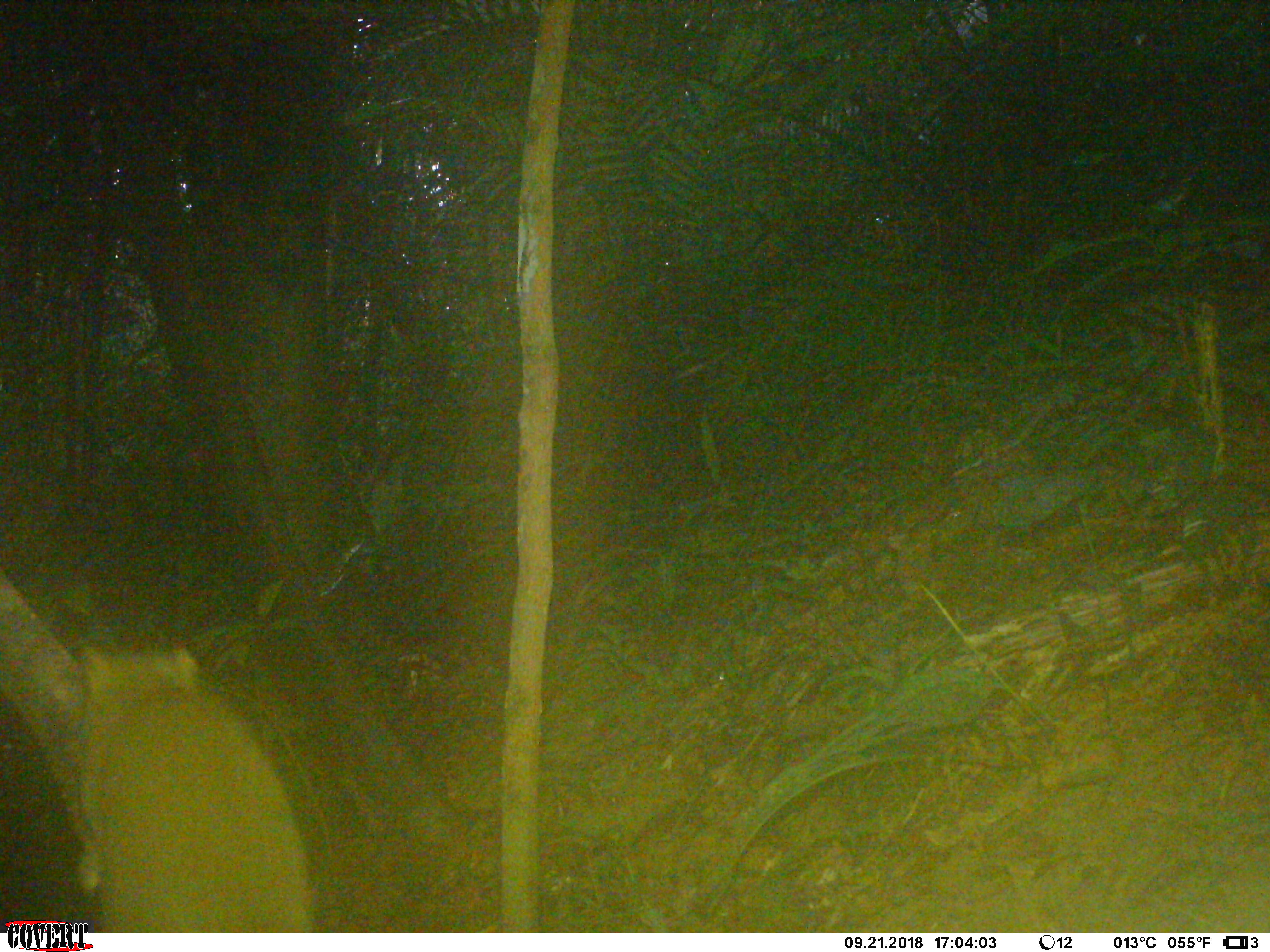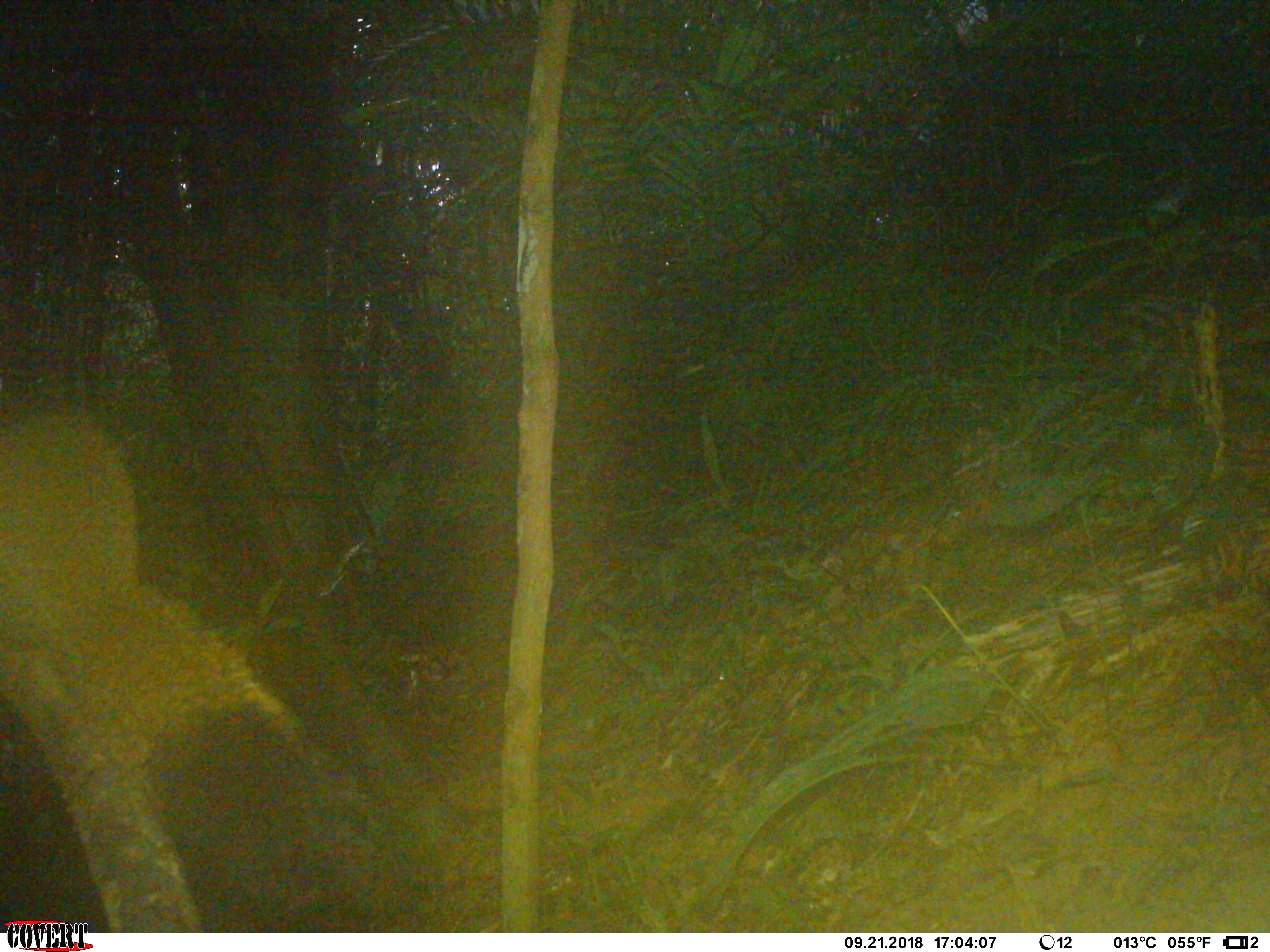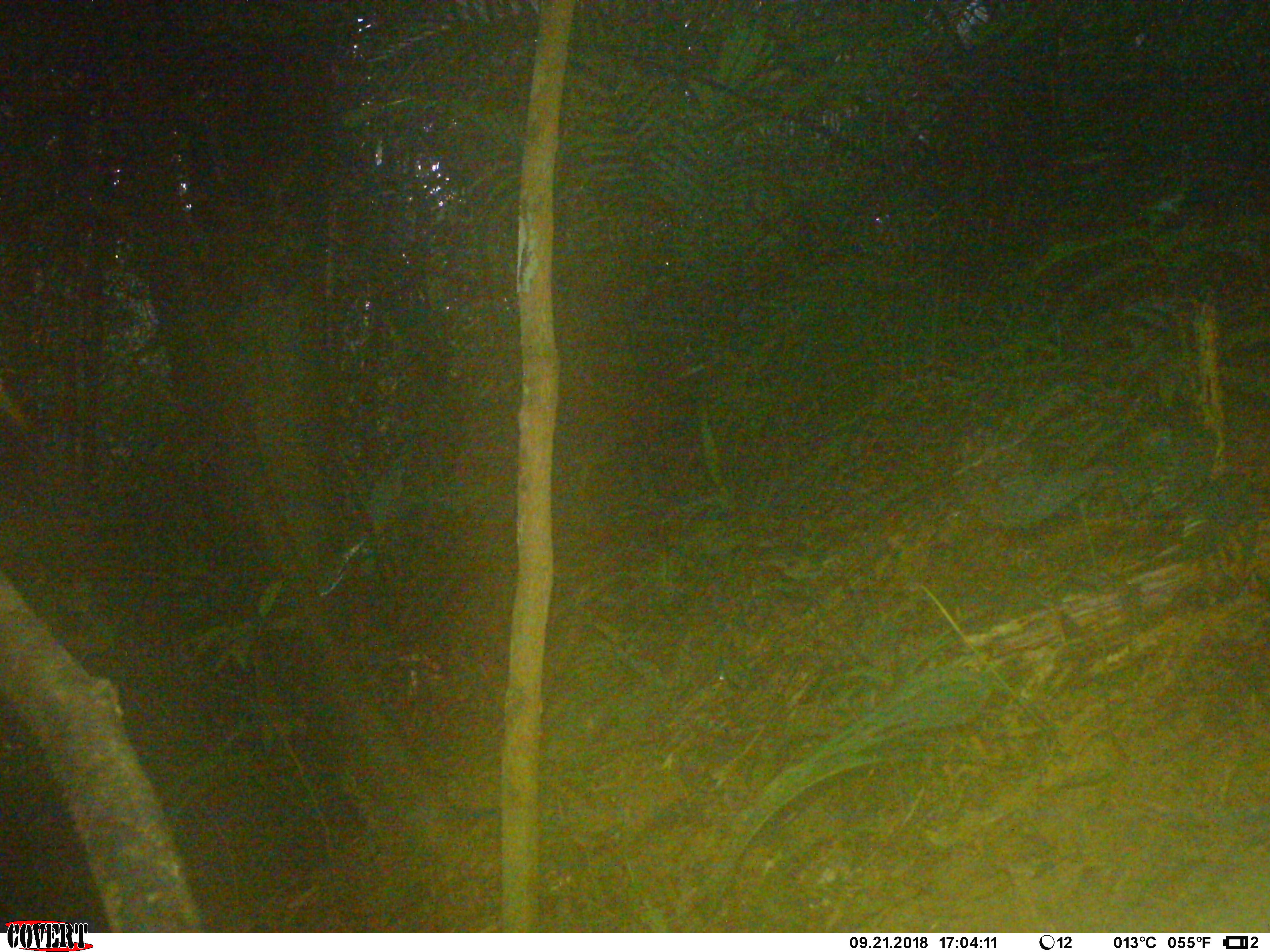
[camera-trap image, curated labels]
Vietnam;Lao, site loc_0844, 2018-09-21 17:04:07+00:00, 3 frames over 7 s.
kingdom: Animalia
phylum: Chordata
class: Mammalia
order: Rodentia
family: Sciuridae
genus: Sciurus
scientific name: Sciurus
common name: squirrel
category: unidentified squirrel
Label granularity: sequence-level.